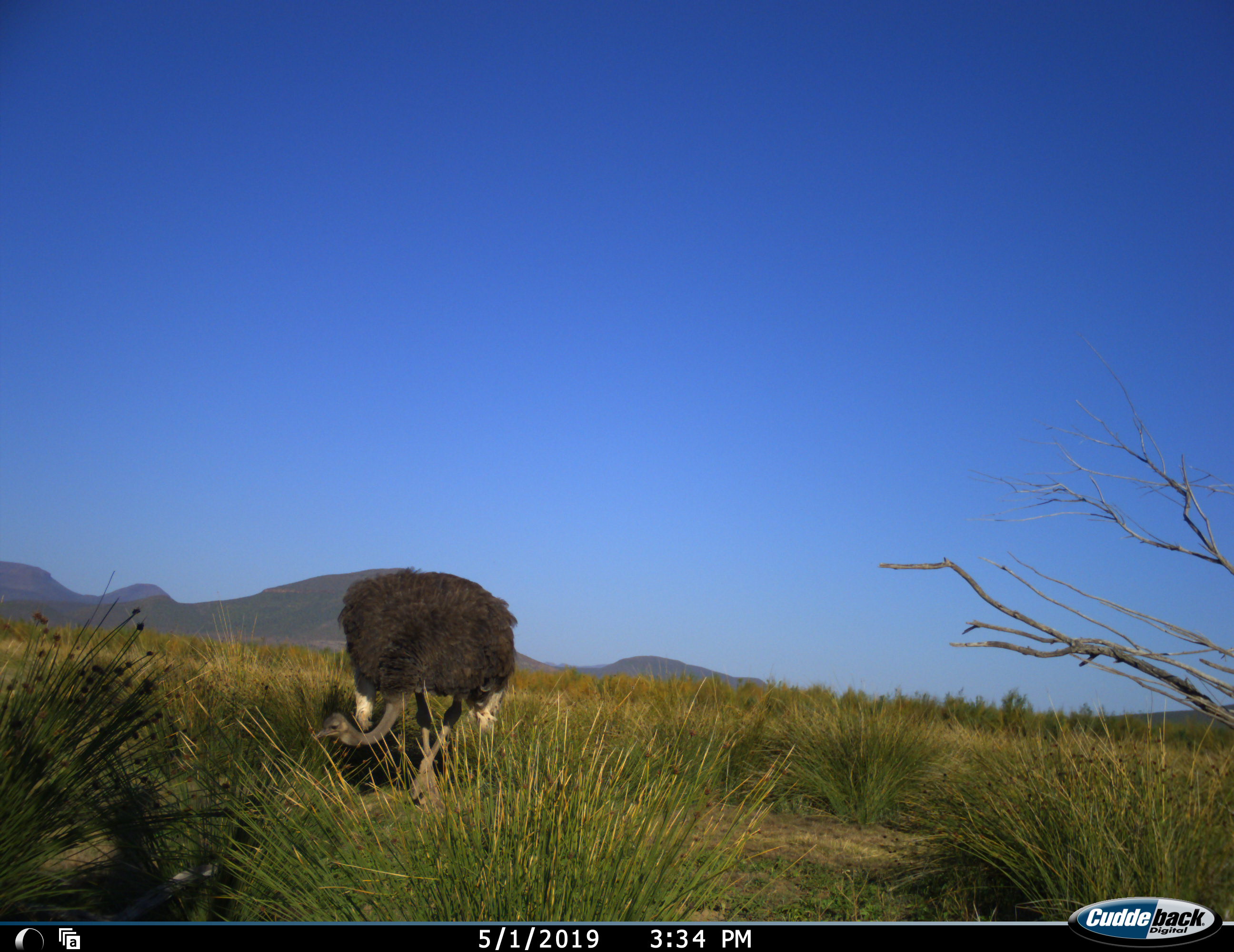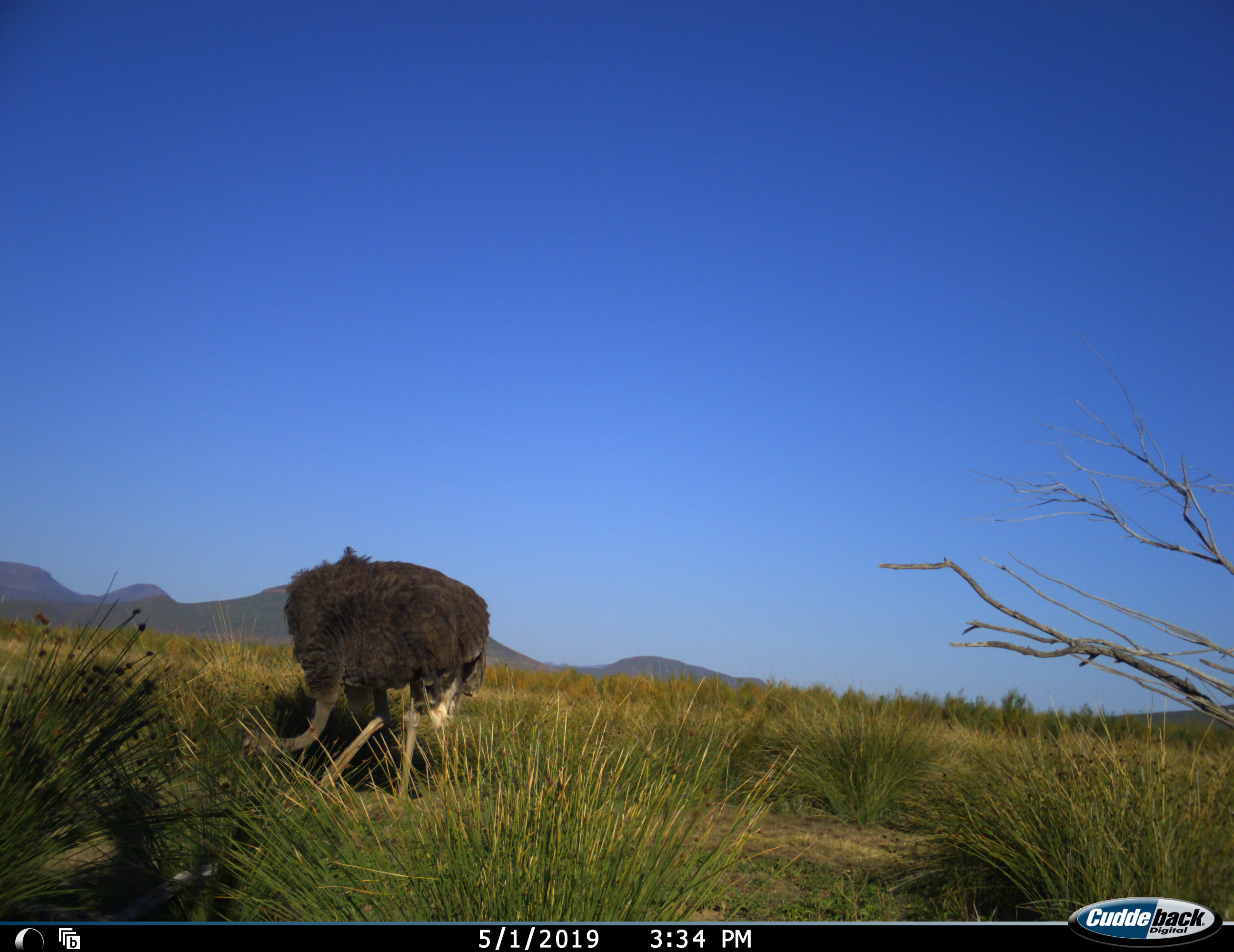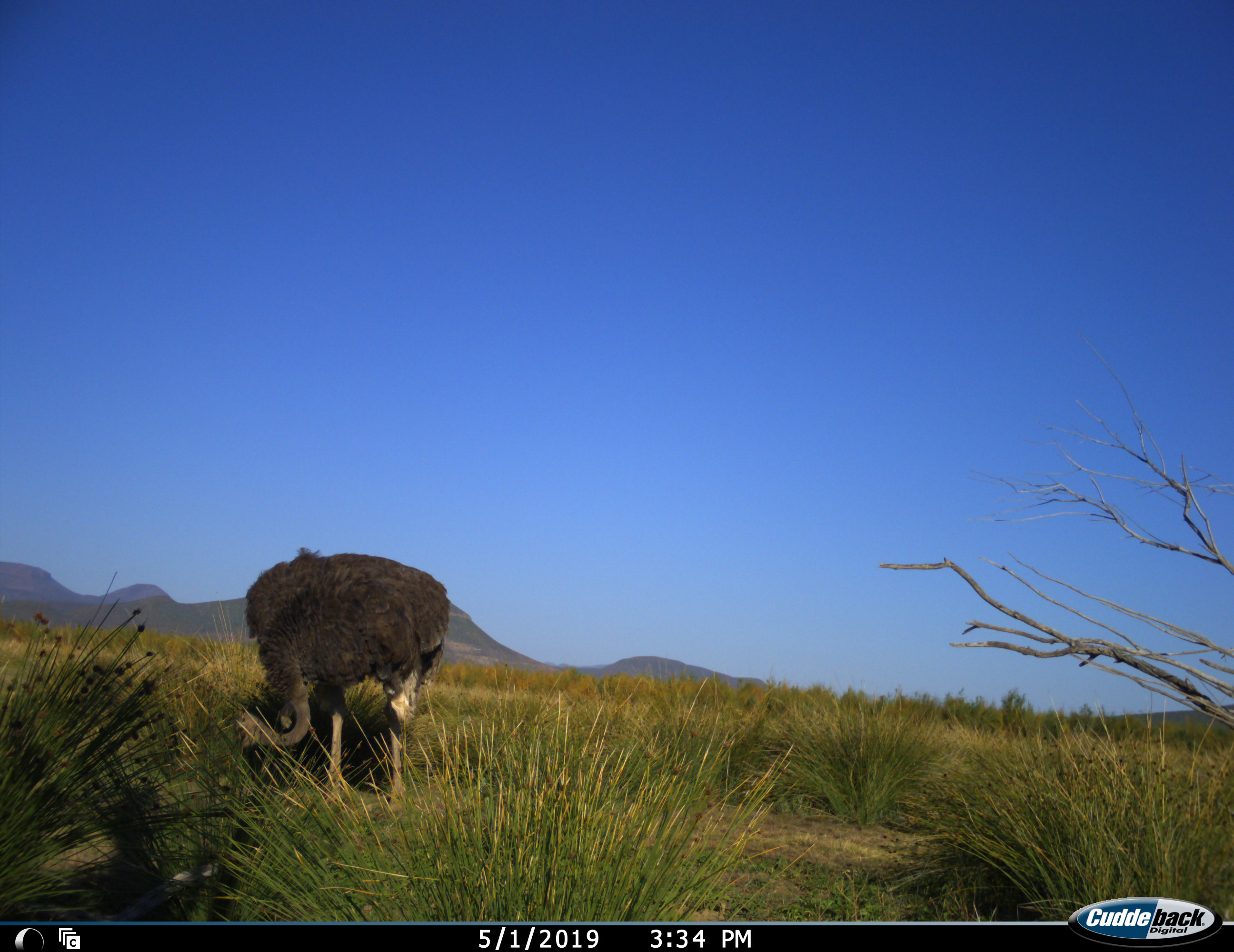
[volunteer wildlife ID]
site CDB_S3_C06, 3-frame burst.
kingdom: Animalia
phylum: Chordata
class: Aves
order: Struthioniformes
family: Struthionidae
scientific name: Struthionidae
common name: ostrich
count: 1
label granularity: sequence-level